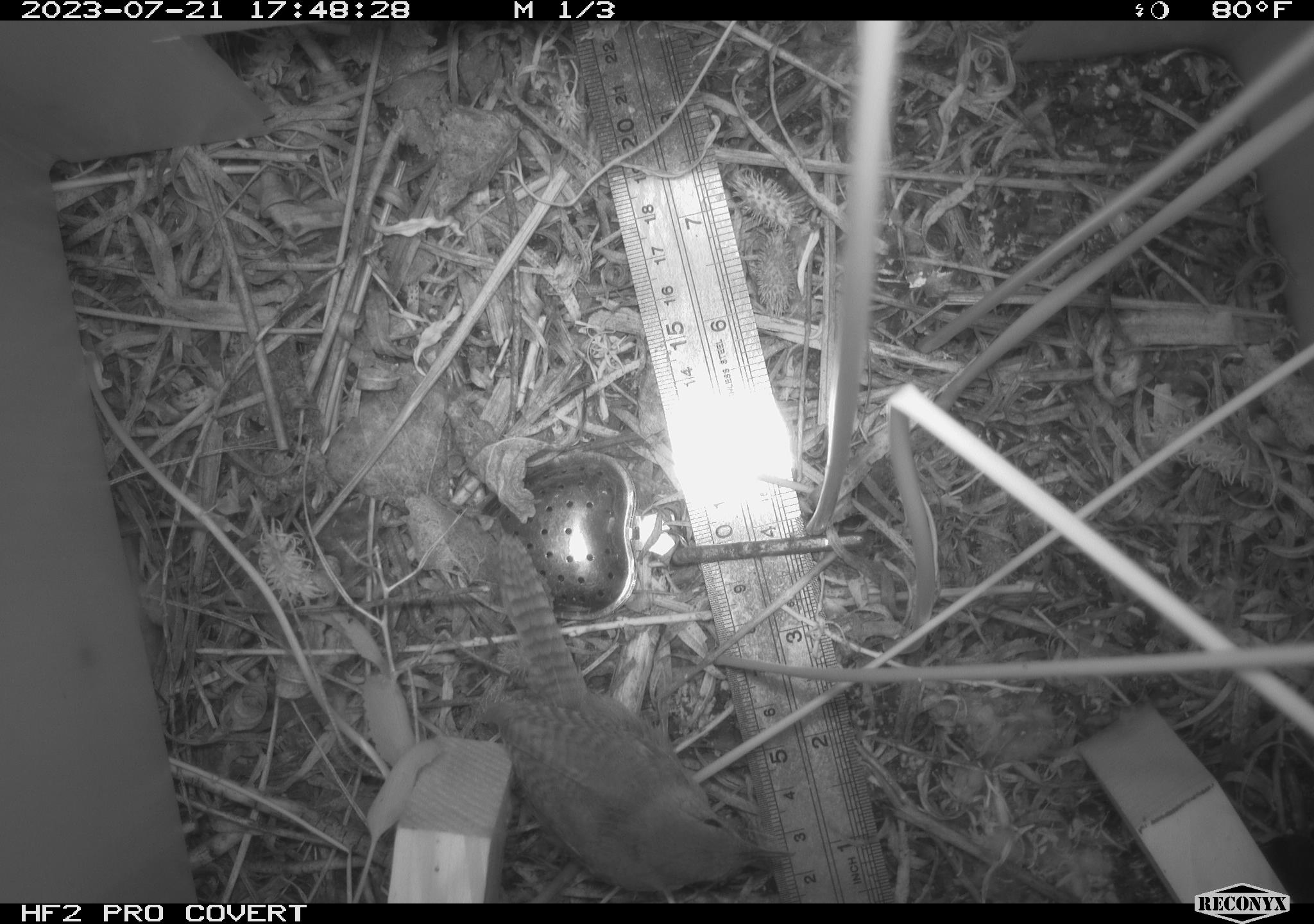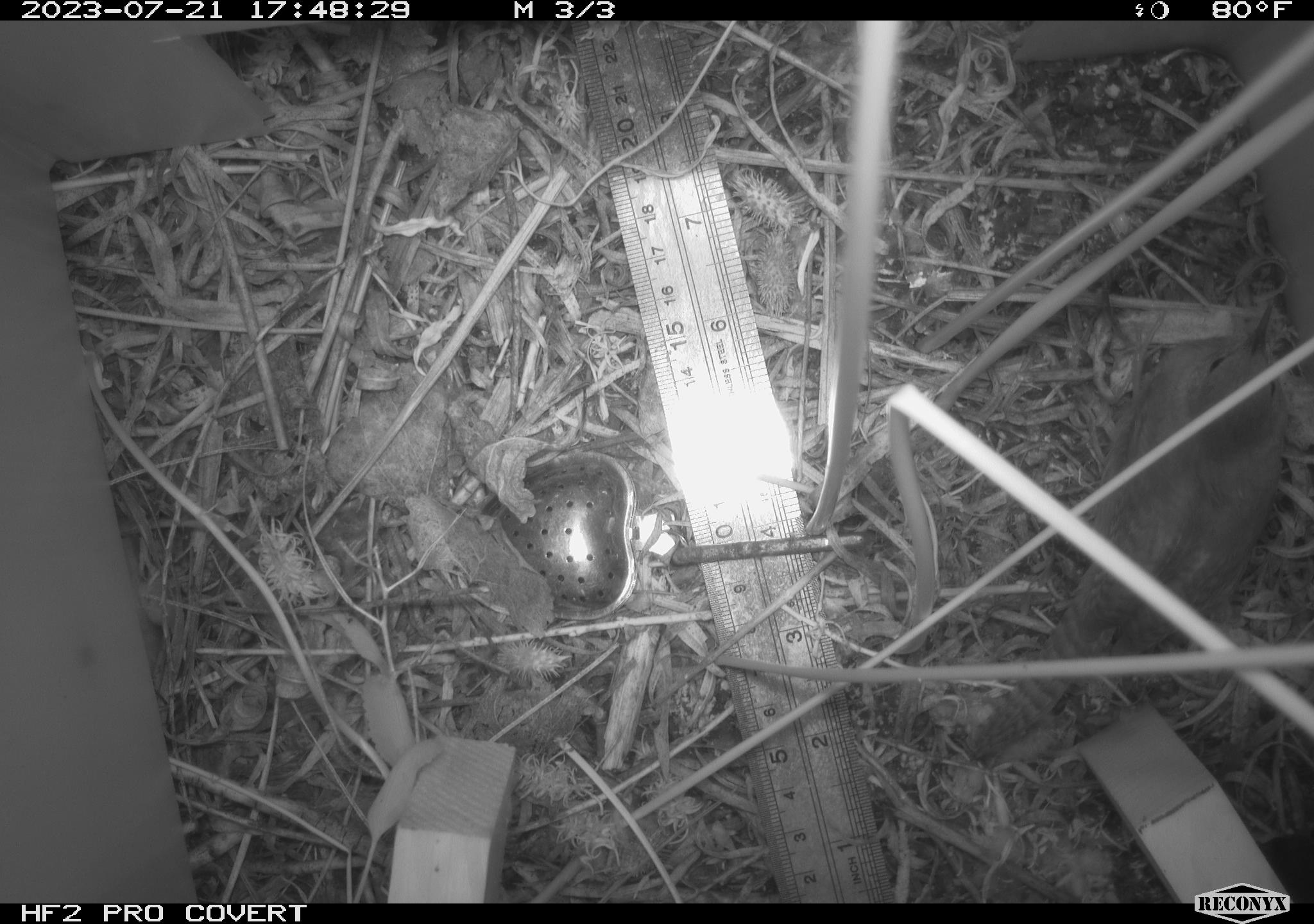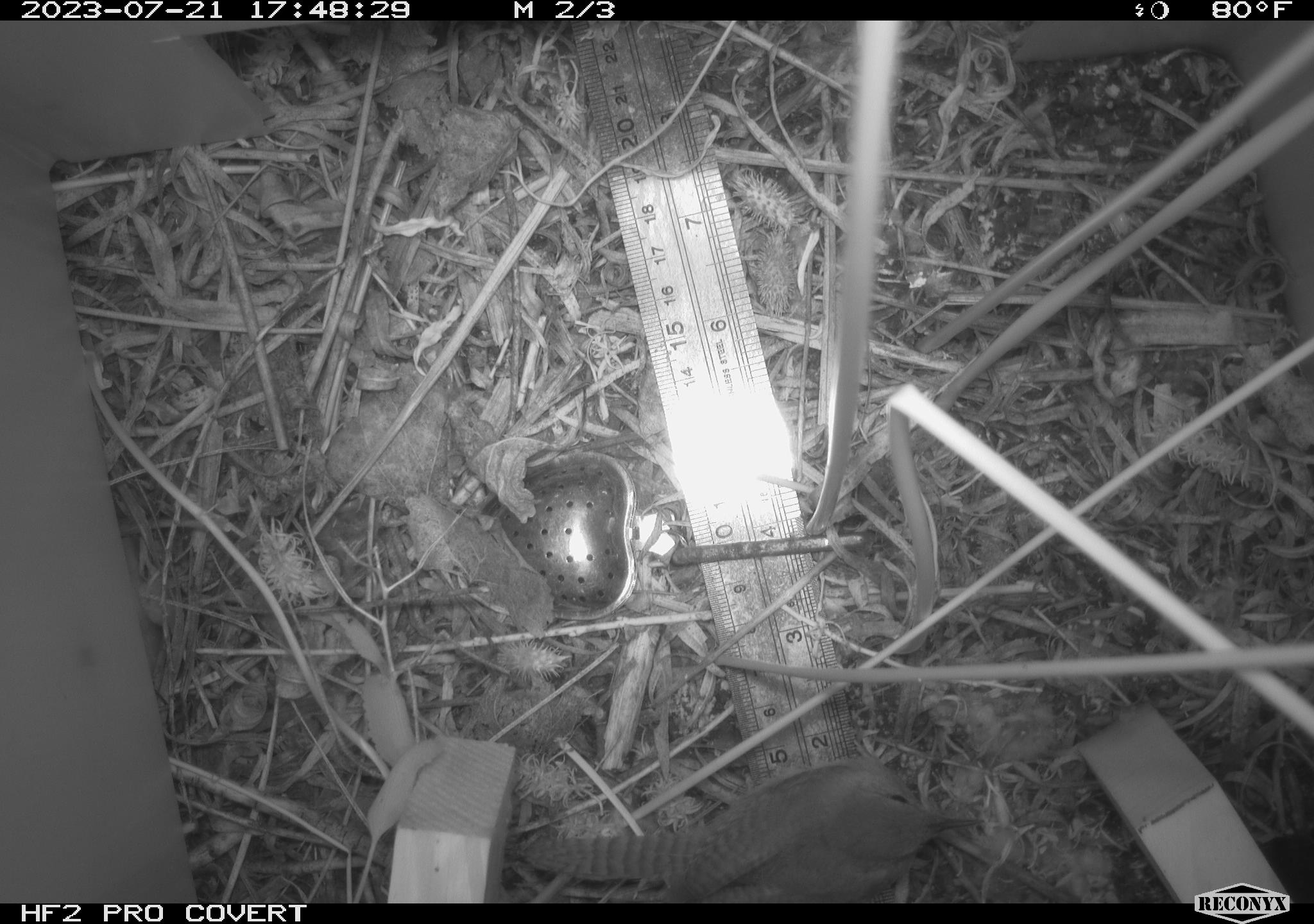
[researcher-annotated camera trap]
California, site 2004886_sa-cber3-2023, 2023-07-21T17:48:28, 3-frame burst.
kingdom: Animalia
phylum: Chordata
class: Aves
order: Passeriformes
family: Troglodytidae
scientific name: Troglodytidae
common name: wren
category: troglodytidae family